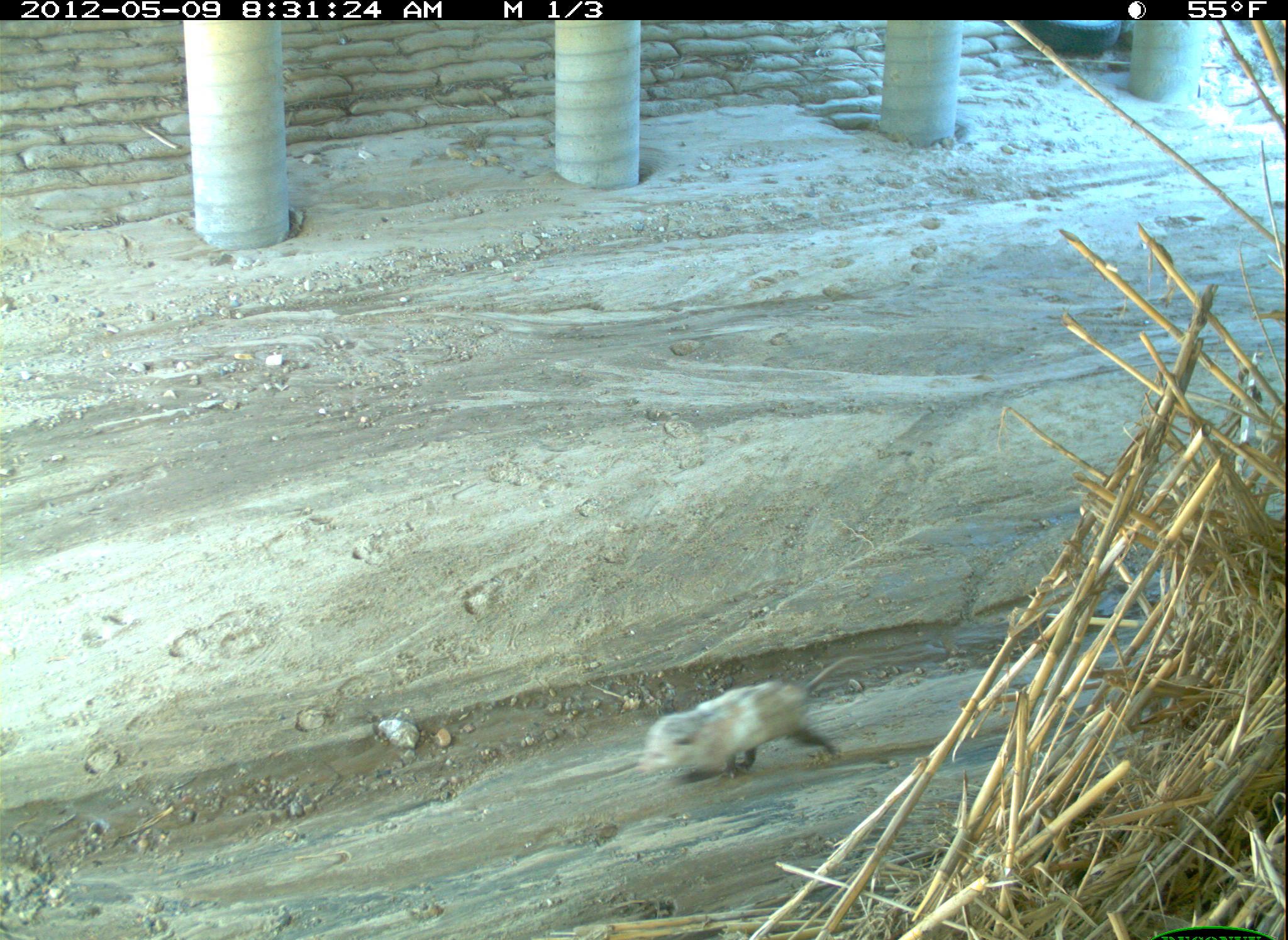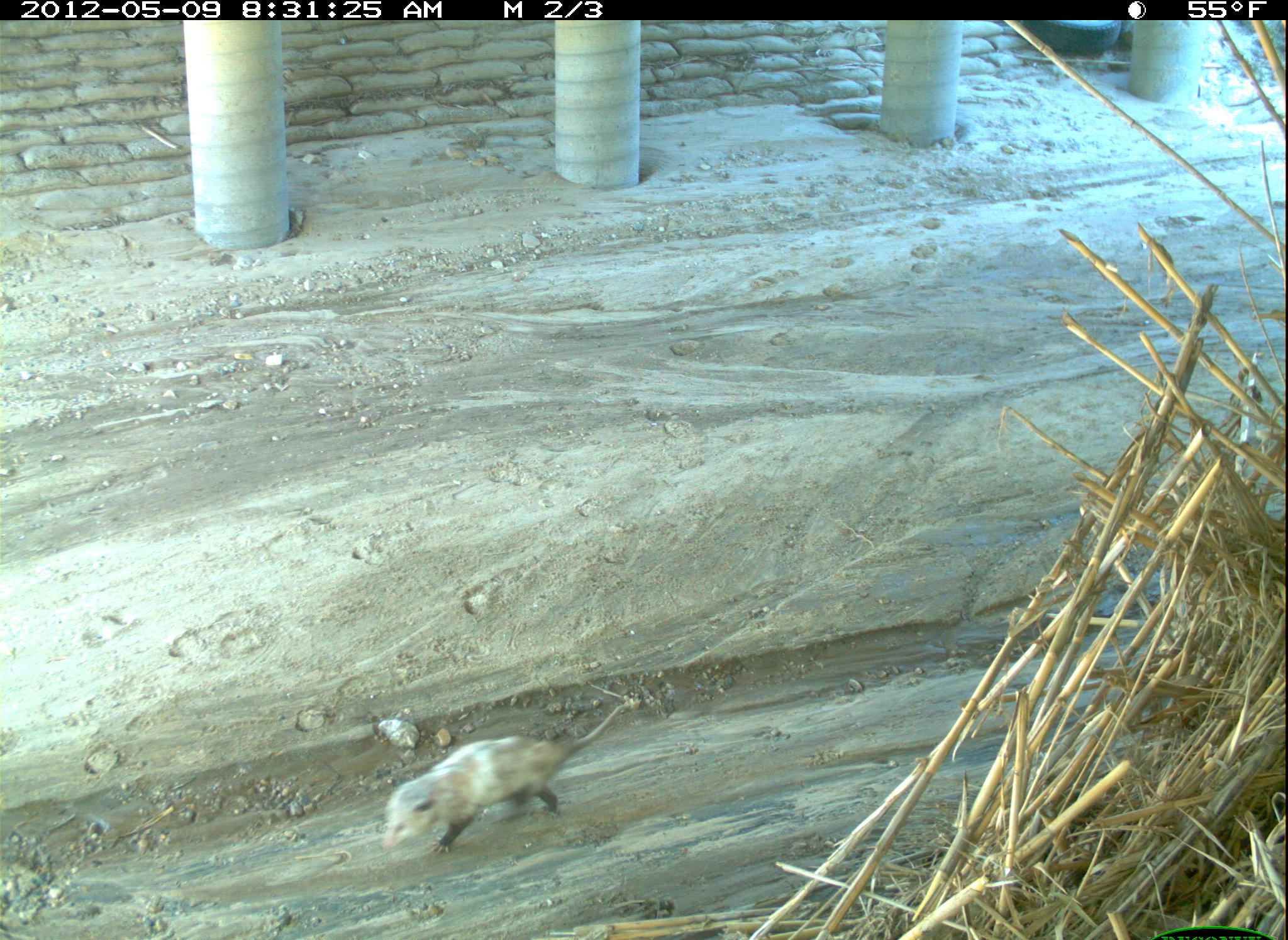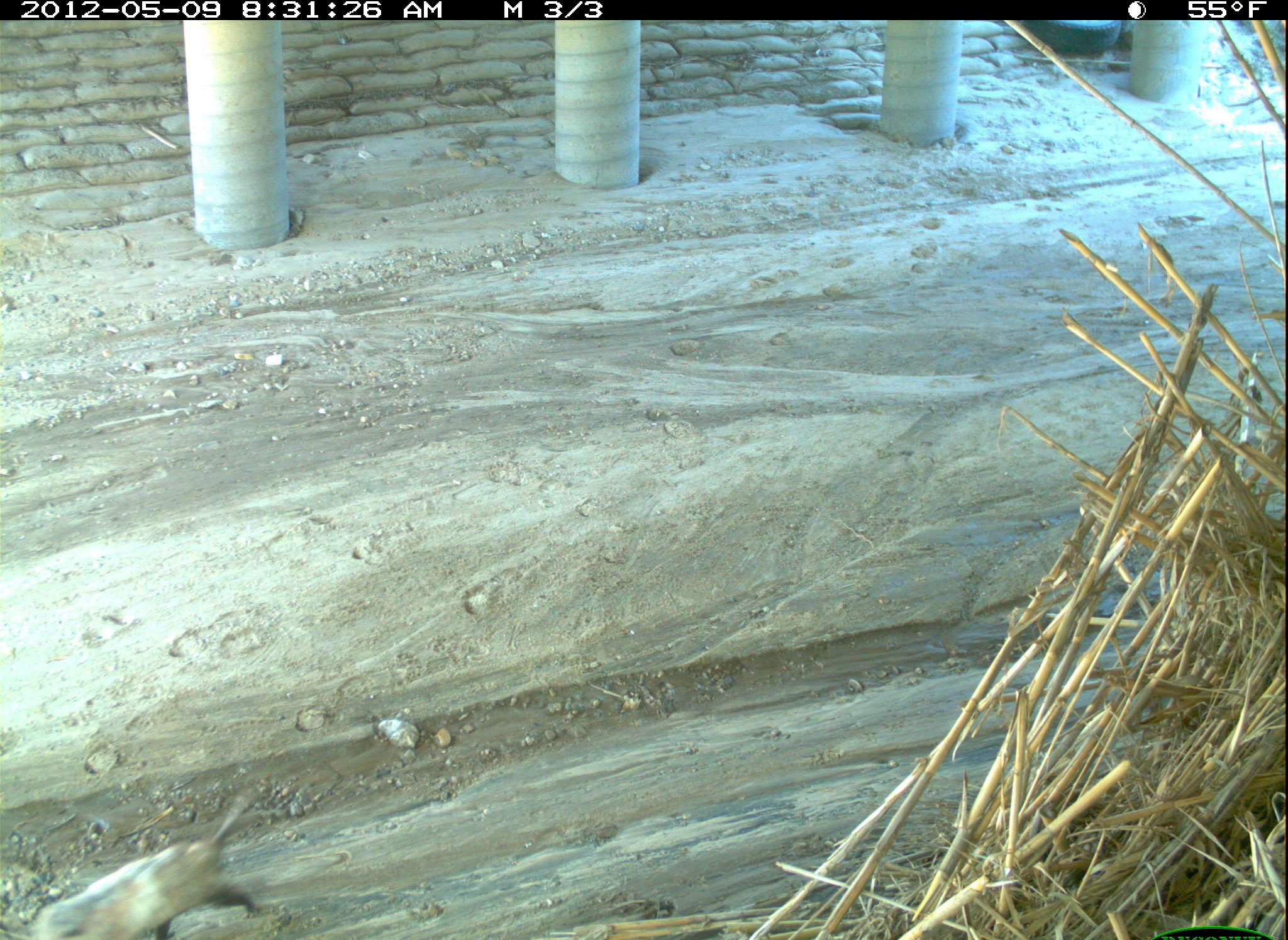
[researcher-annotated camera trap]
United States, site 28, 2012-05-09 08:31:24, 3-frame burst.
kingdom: Animalia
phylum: Chordata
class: Mammalia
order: Didelphimorphia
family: Didelphidae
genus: Didelphis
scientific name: Didelphis virginiana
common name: virginia opossum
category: opossum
Opossum (virginia opossum) (Didelphis virginiana).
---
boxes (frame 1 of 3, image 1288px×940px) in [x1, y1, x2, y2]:
opossum: [625, 649, 873, 799]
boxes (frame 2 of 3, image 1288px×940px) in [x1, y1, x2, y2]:
opossum: [374, 693, 639, 868]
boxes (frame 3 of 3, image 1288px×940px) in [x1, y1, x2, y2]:
opossum: [2, 791, 279, 937]